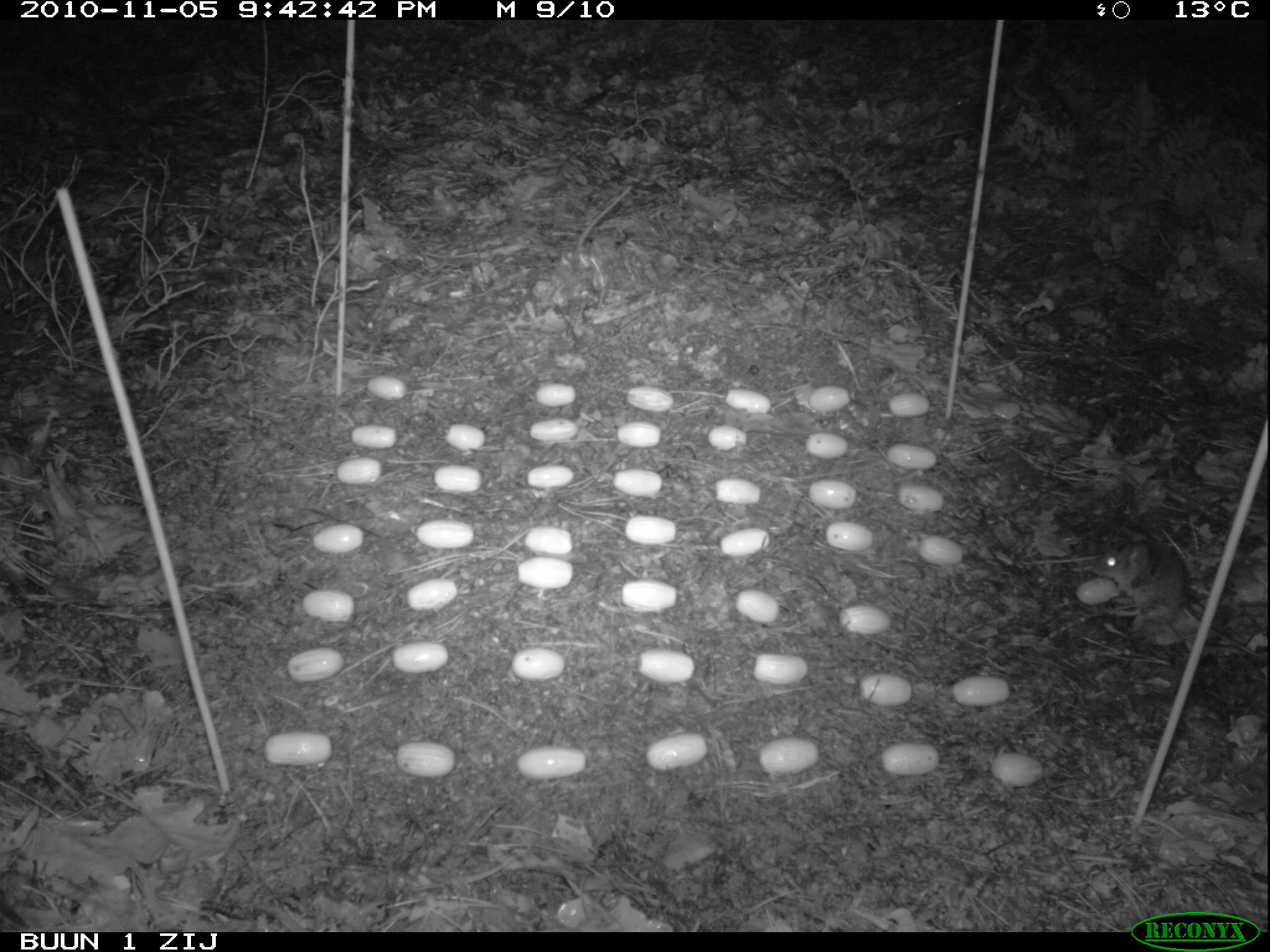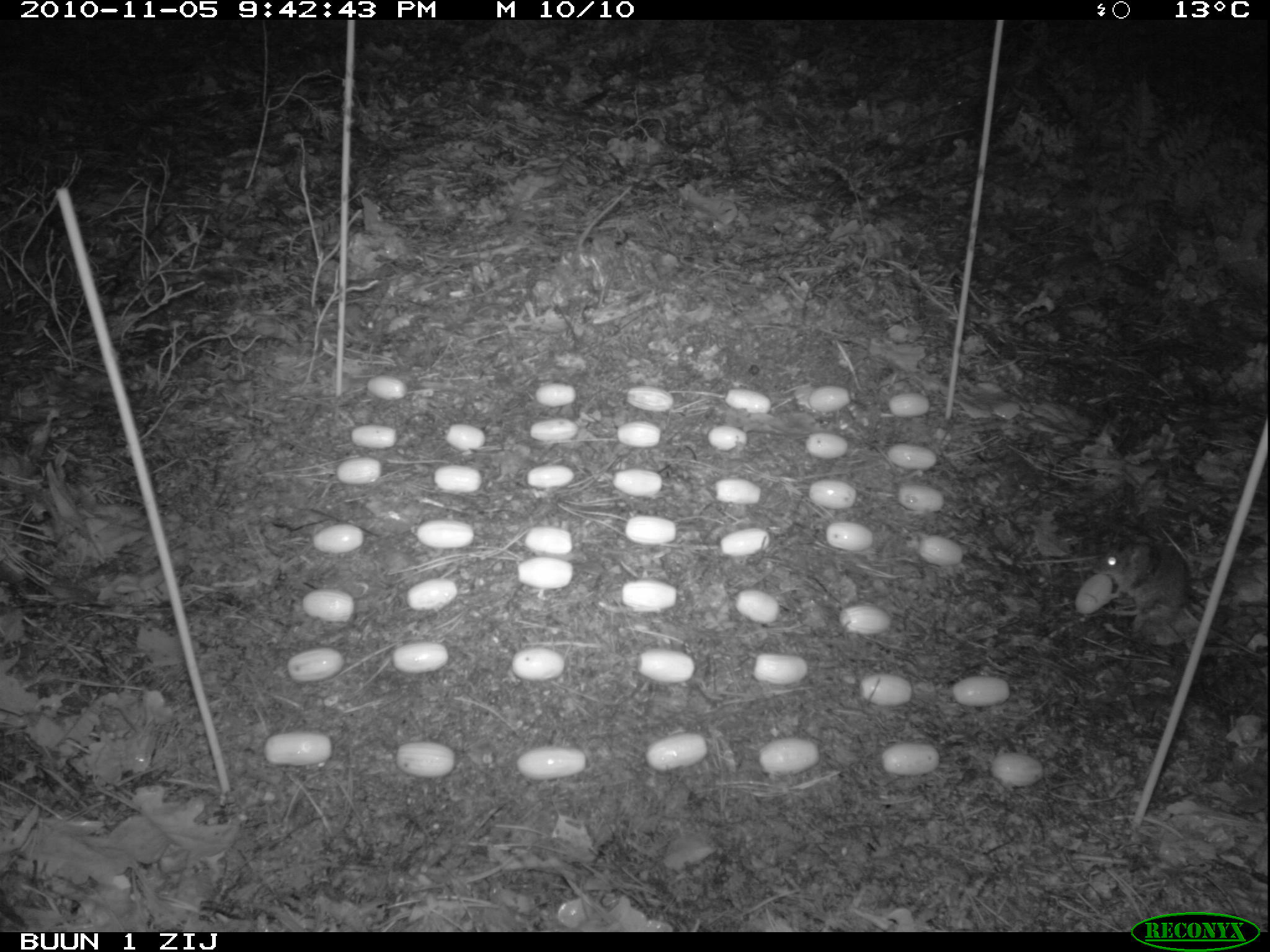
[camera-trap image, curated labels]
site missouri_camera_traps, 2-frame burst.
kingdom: Animalia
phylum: Chordata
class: Mammalia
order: Rodentia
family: Muridae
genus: Apodemus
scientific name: Apodemus sylvaticus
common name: wood mouse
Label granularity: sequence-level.